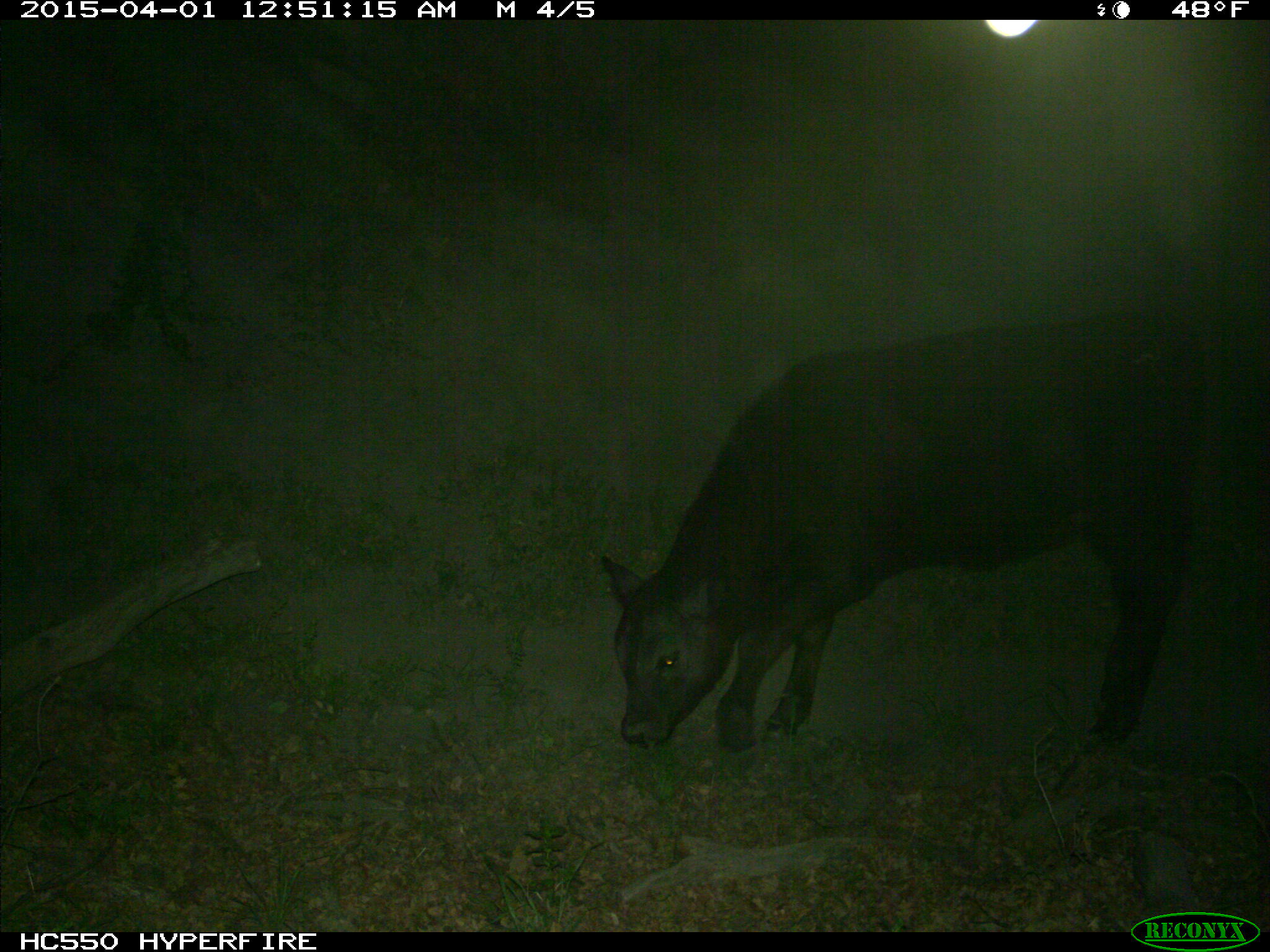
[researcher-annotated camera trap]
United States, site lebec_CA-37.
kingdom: Animalia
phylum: Chordata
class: Mammalia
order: Artiodactyla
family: Bovidae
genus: Bos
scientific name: Bos taurus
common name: domestic cow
Bos taurus (domestic cow).